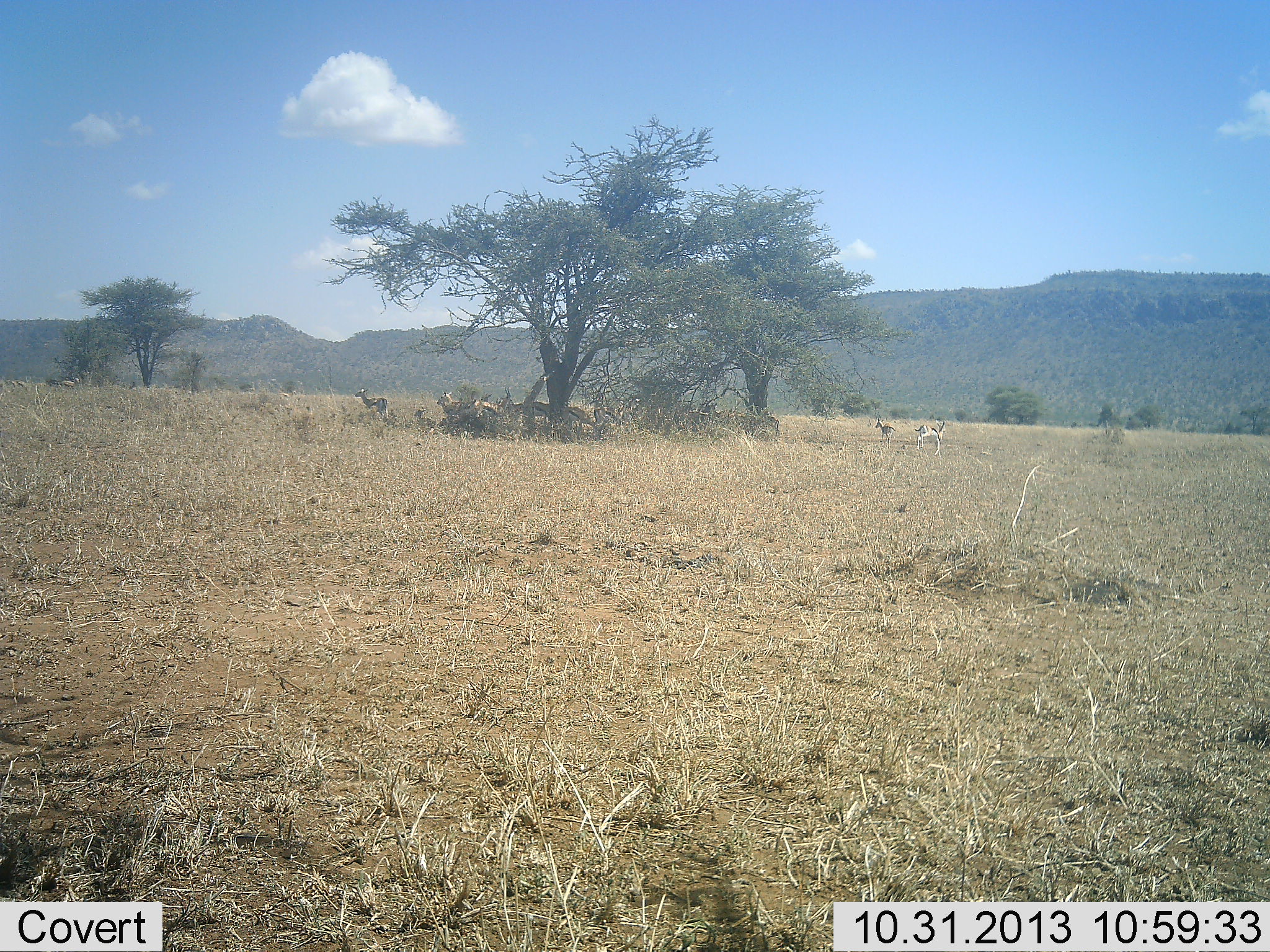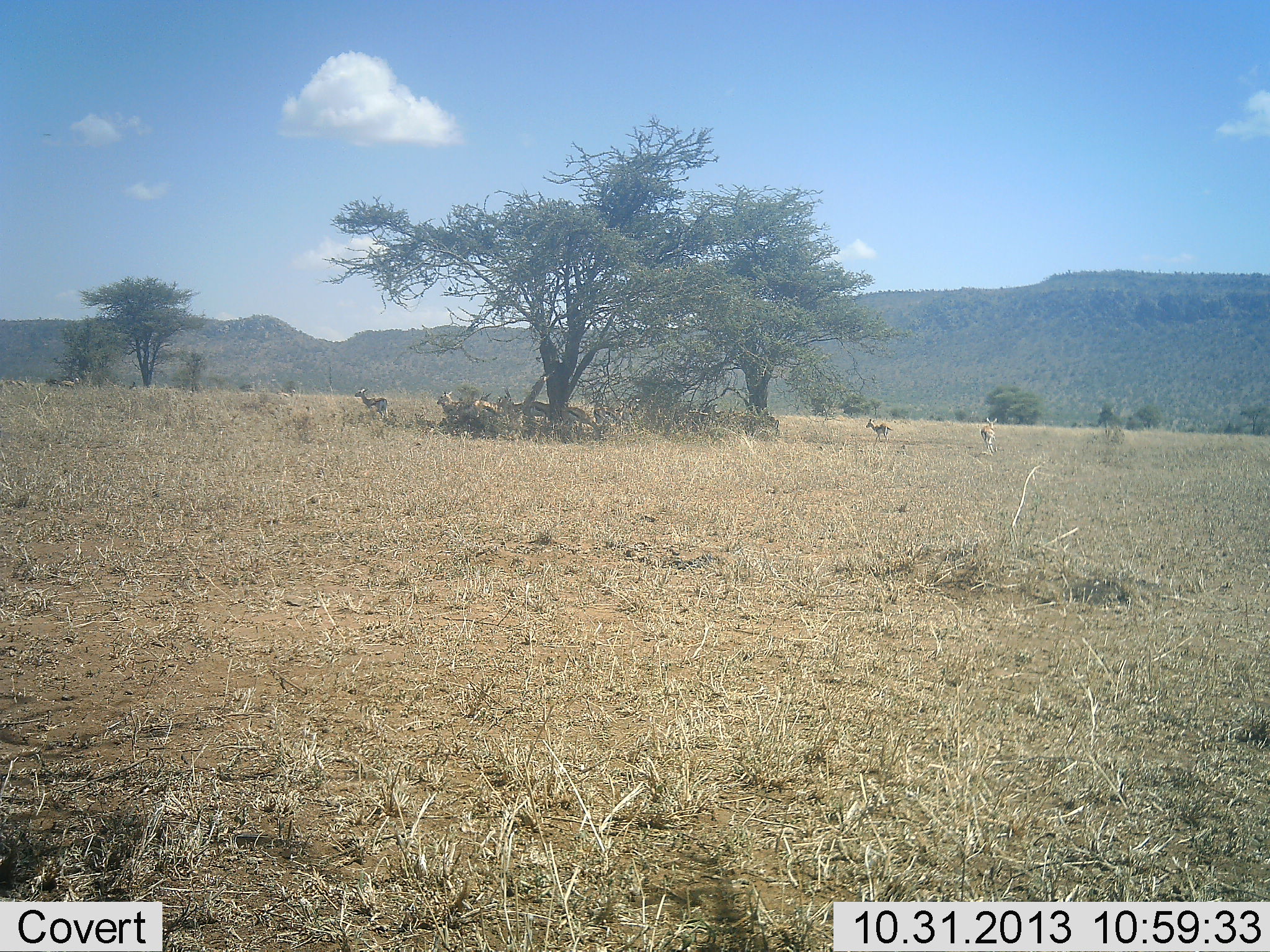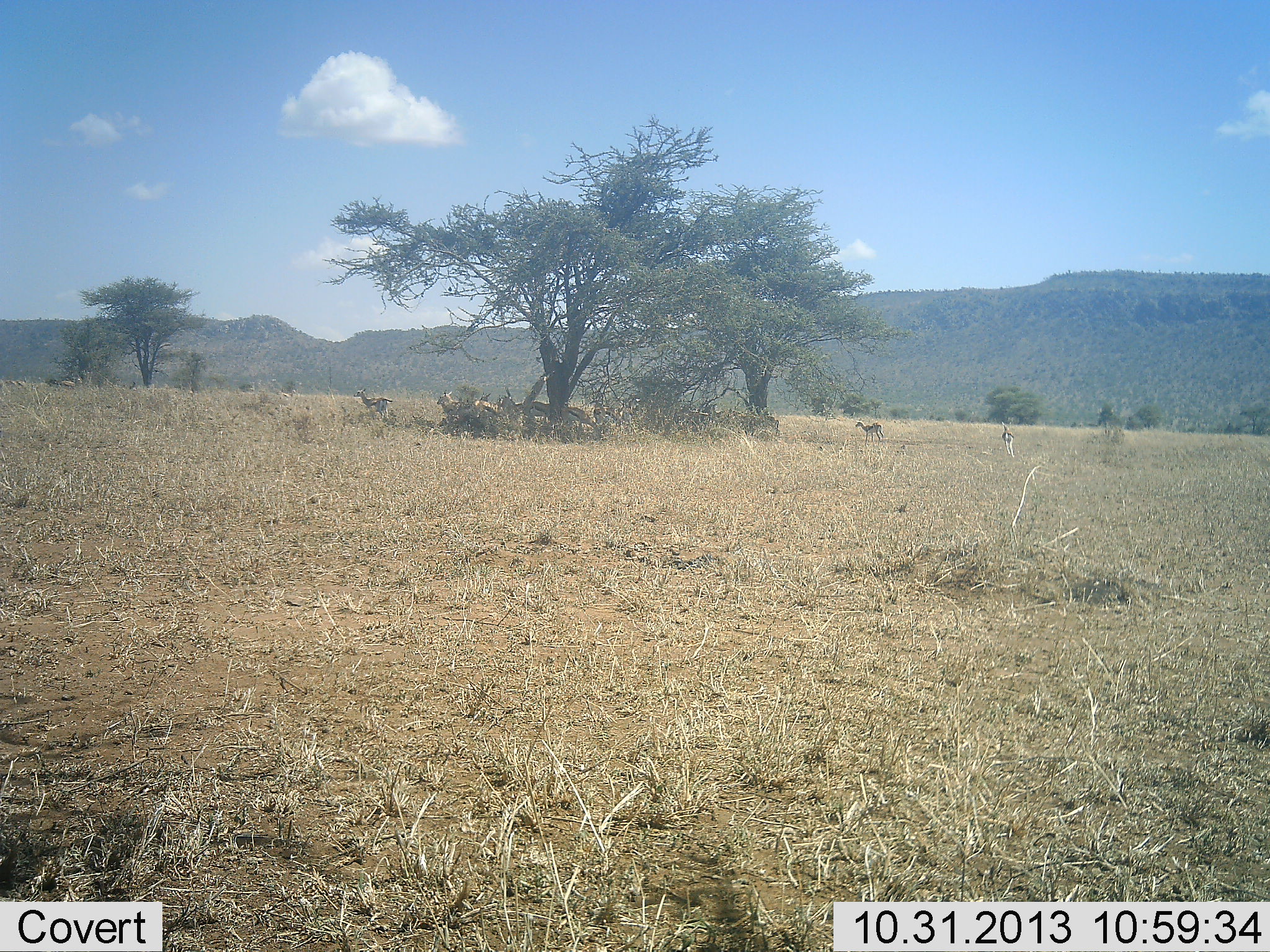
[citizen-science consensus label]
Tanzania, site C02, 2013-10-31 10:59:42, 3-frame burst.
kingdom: Animalia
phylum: Chordata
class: Mammalia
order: Artiodactyla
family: Bovidae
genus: Eudorcas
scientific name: Eudorcas thomsonii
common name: thomson's gazelle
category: gazellethomsons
Gazellethomsons (thomson's gazelle) (Eudorcas thomsonii), count 7. Behavior (volunteer vote fractions): standing 70%, resting 70%, moving 80%, interacting 10%. Young present (vote fraction): 0%. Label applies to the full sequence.